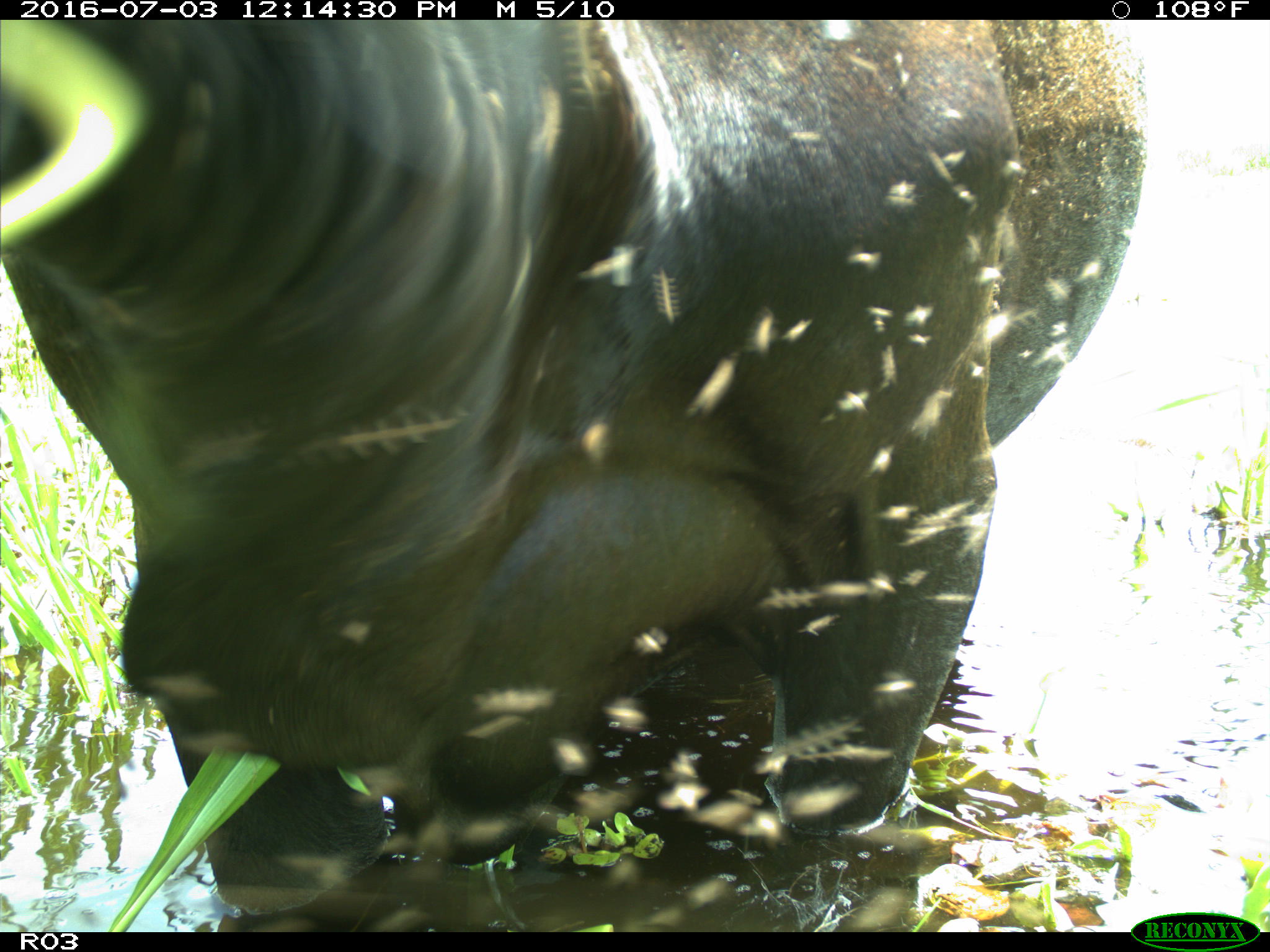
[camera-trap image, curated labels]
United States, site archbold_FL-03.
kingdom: Animalia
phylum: Chordata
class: Mammalia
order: Artiodactyla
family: Bovidae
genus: Bos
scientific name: Bos taurus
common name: domestic cow